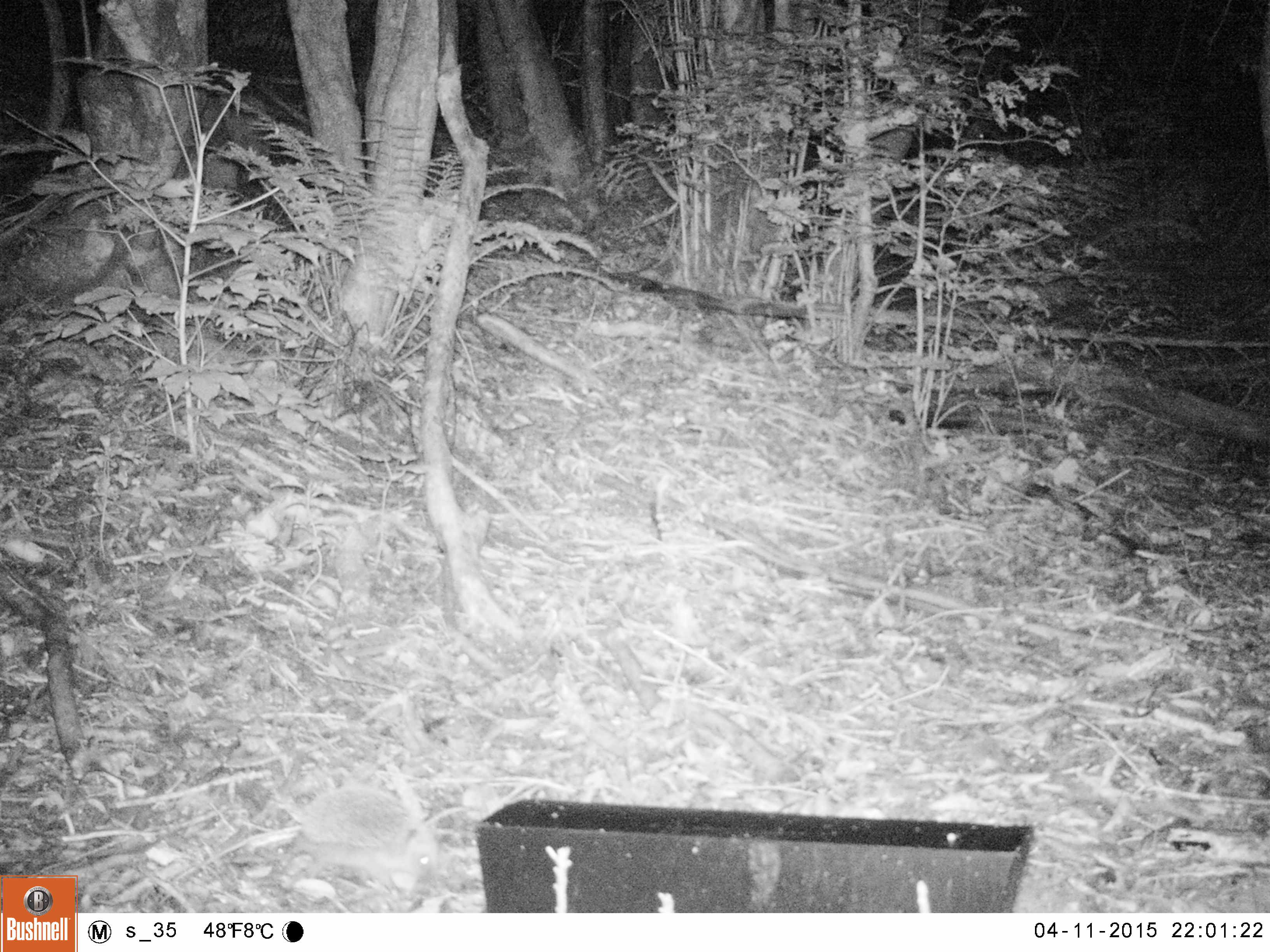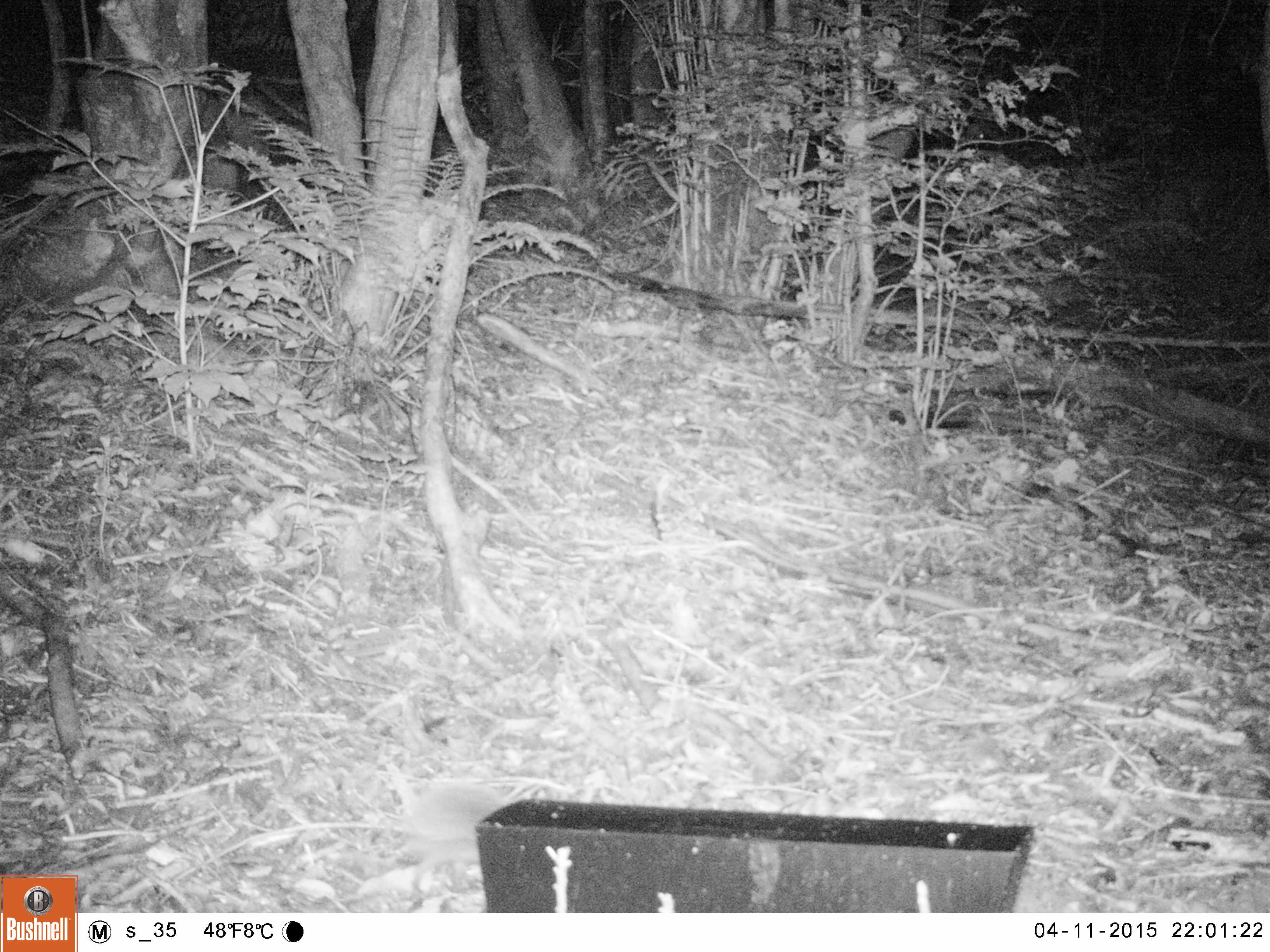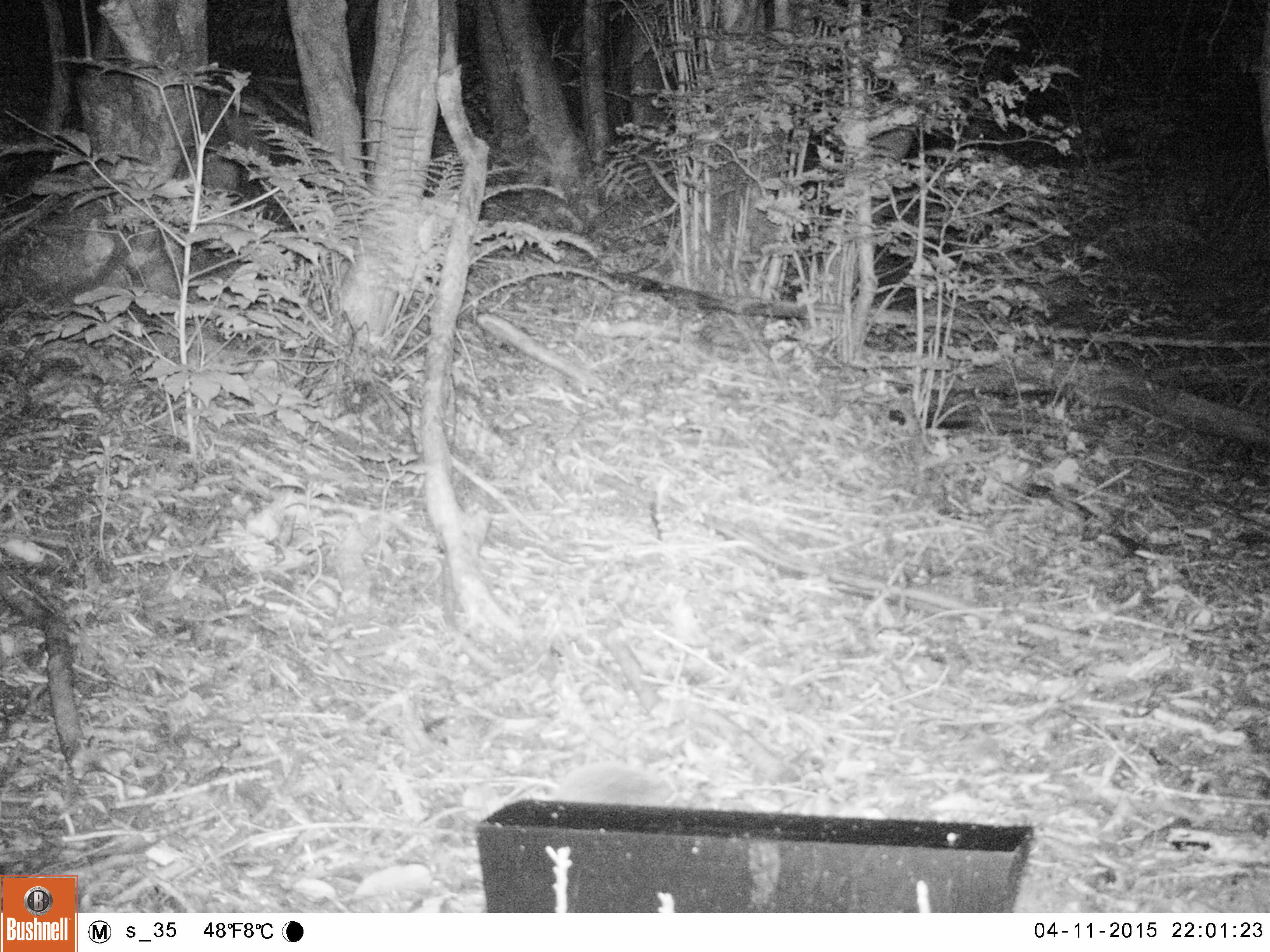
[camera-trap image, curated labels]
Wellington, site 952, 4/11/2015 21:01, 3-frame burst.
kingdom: Animalia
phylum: Chordata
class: Mammalia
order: Eulipotyphla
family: Erinaceidae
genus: Erinaceus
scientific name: Erinaceus europaeus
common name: hedgehog